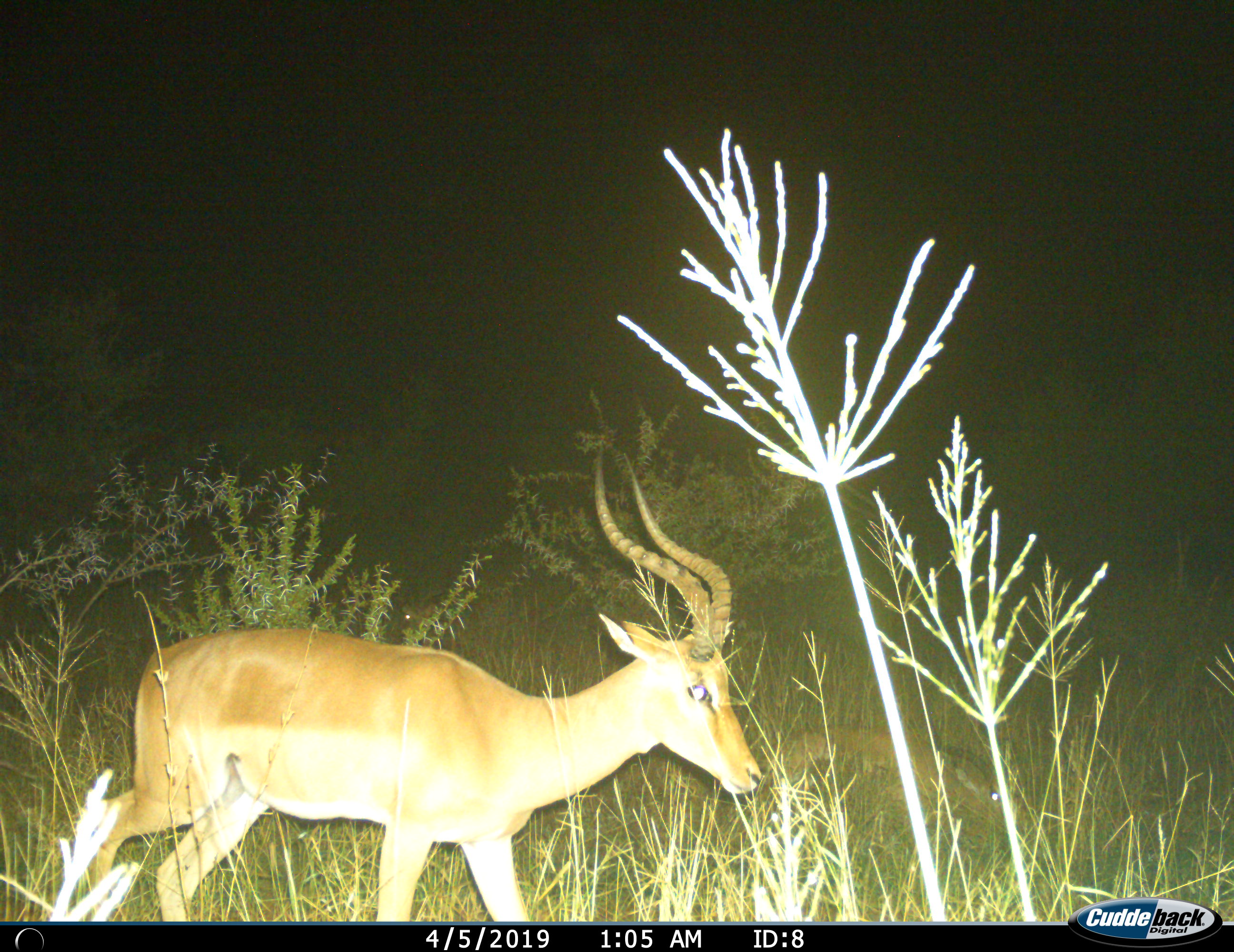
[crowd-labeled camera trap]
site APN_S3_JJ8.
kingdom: Animalia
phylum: Chordata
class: Mammalia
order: Artiodactyla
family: Bovidae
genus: Aepyceros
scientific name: Aepyceros melampus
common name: impala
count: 1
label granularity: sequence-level